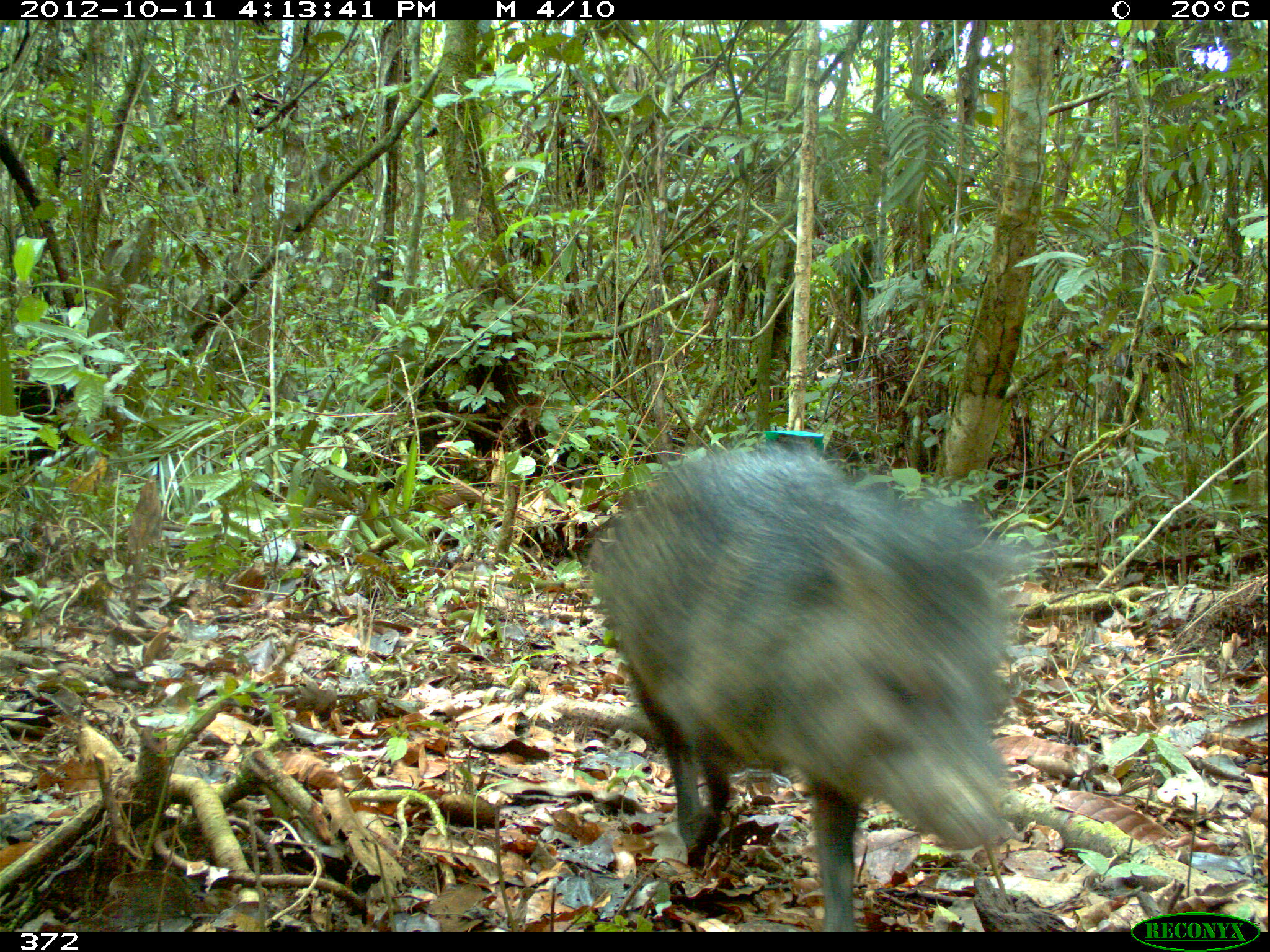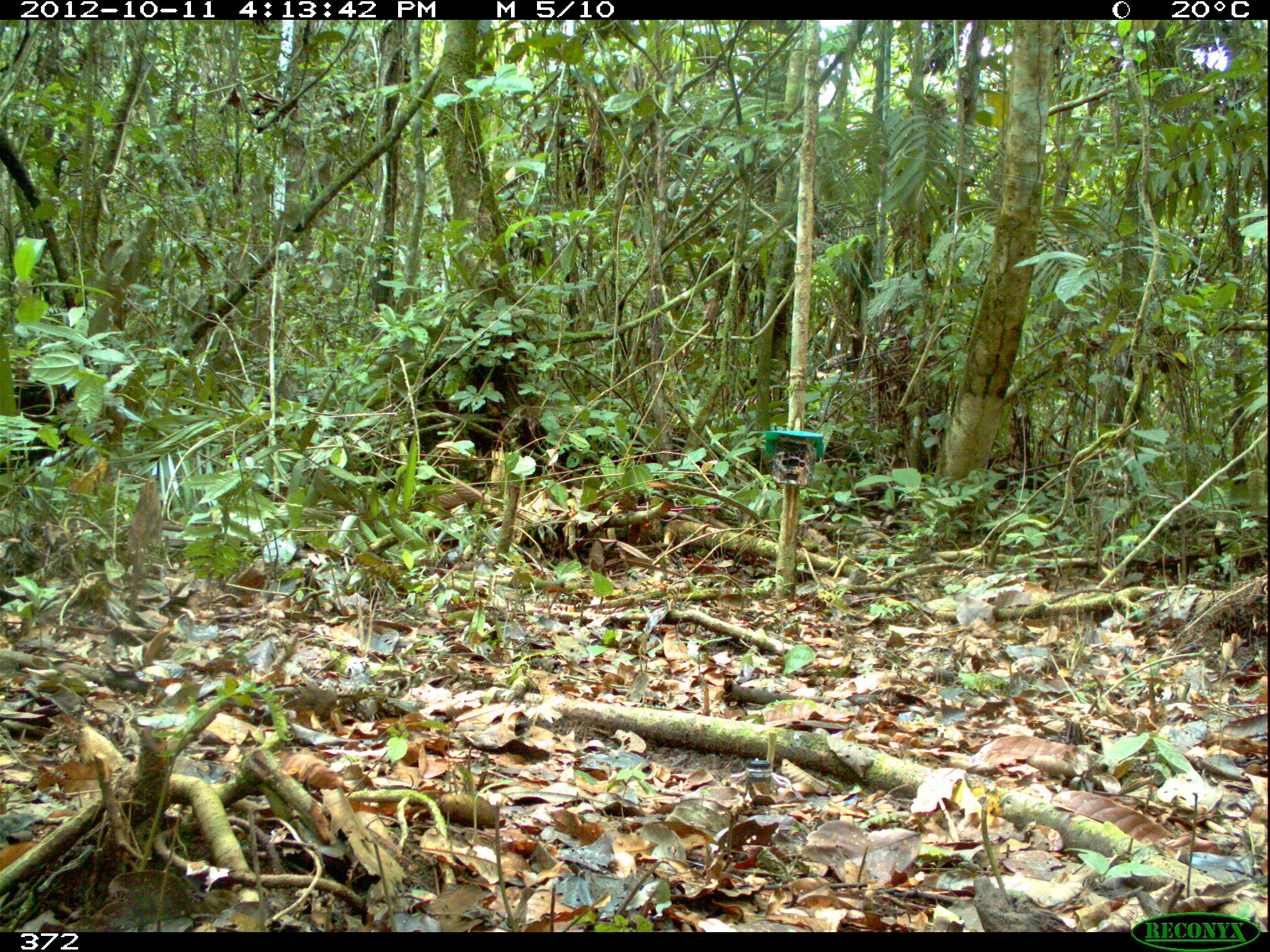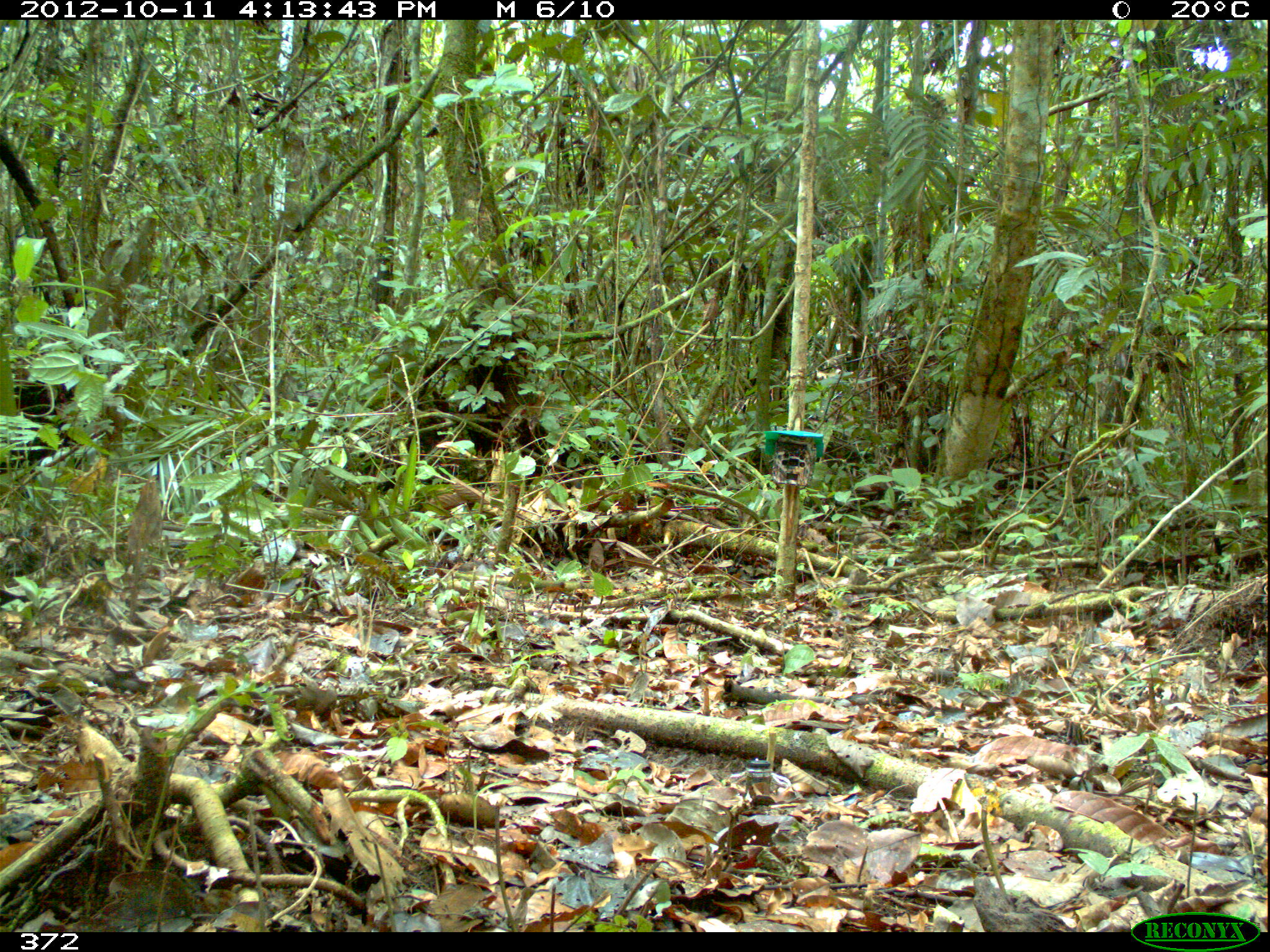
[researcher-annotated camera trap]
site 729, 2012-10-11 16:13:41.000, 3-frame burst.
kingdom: Animalia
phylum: Chordata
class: Mammalia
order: Artiodactyla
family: Tayassuidae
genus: Pecari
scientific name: Pecari tajacu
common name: collared peccary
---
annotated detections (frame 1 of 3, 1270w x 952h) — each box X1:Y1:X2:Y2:
pecari tajacu: 585:433:1038:931